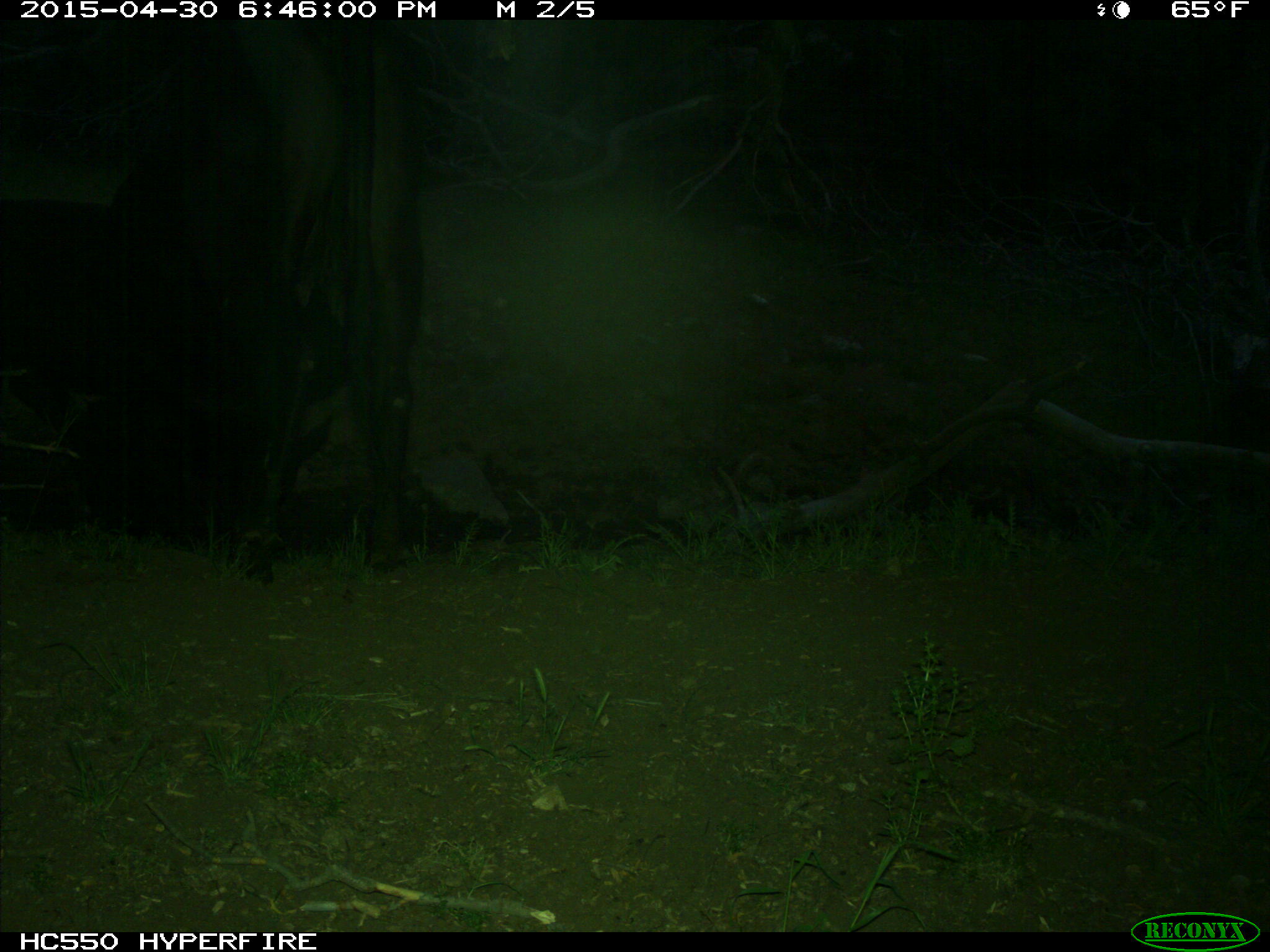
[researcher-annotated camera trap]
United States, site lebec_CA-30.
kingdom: Animalia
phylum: Chordata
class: Mammalia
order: Artiodactyla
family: Bovidae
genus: Bos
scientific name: Bos taurus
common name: domestic cow